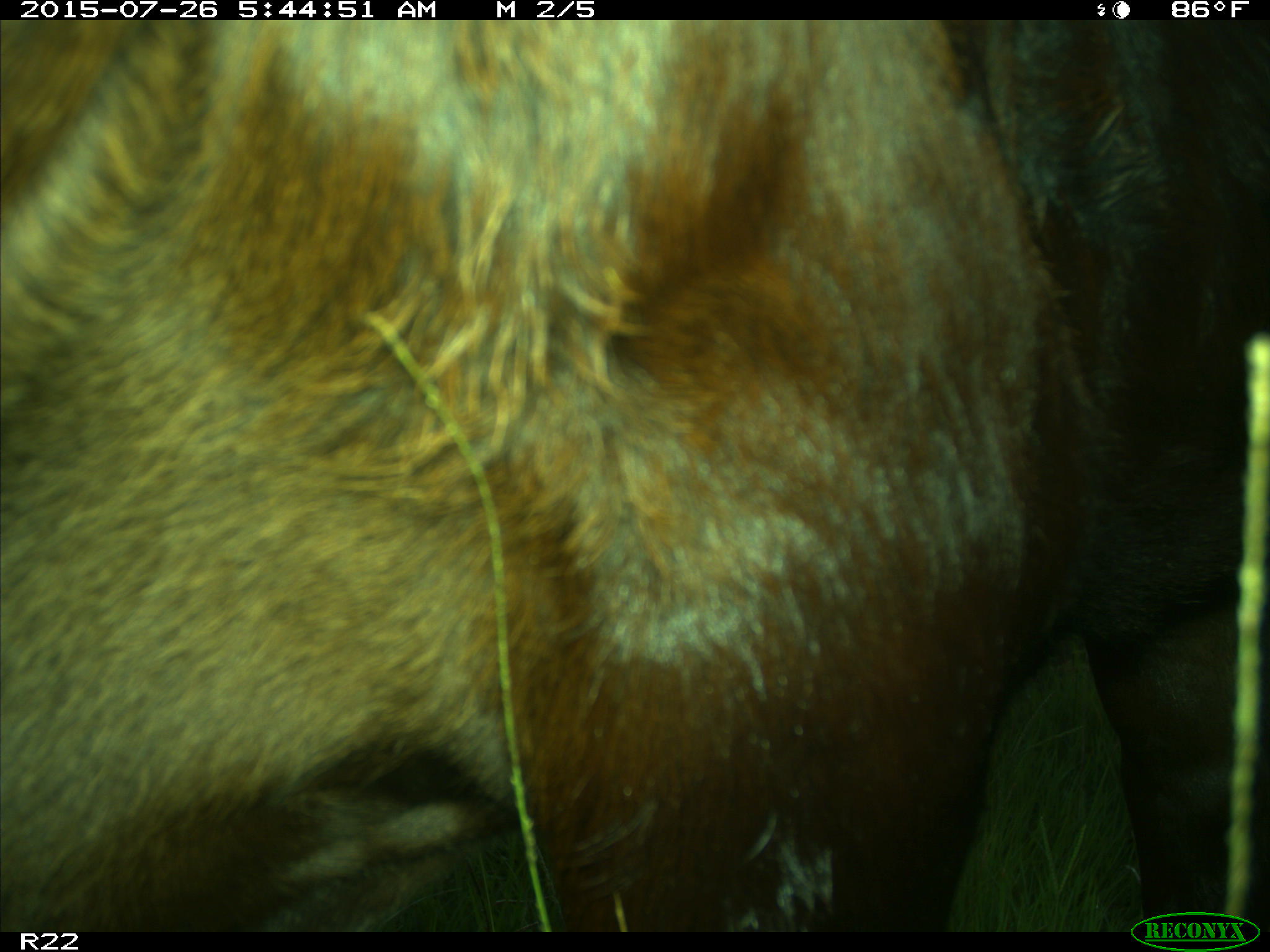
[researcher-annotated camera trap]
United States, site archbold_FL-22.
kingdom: Animalia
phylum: Chordata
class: Mammalia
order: Artiodactyla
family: Bovidae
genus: Bos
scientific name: Bos taurus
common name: domestic cow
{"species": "Bos taurus (domestic cow)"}